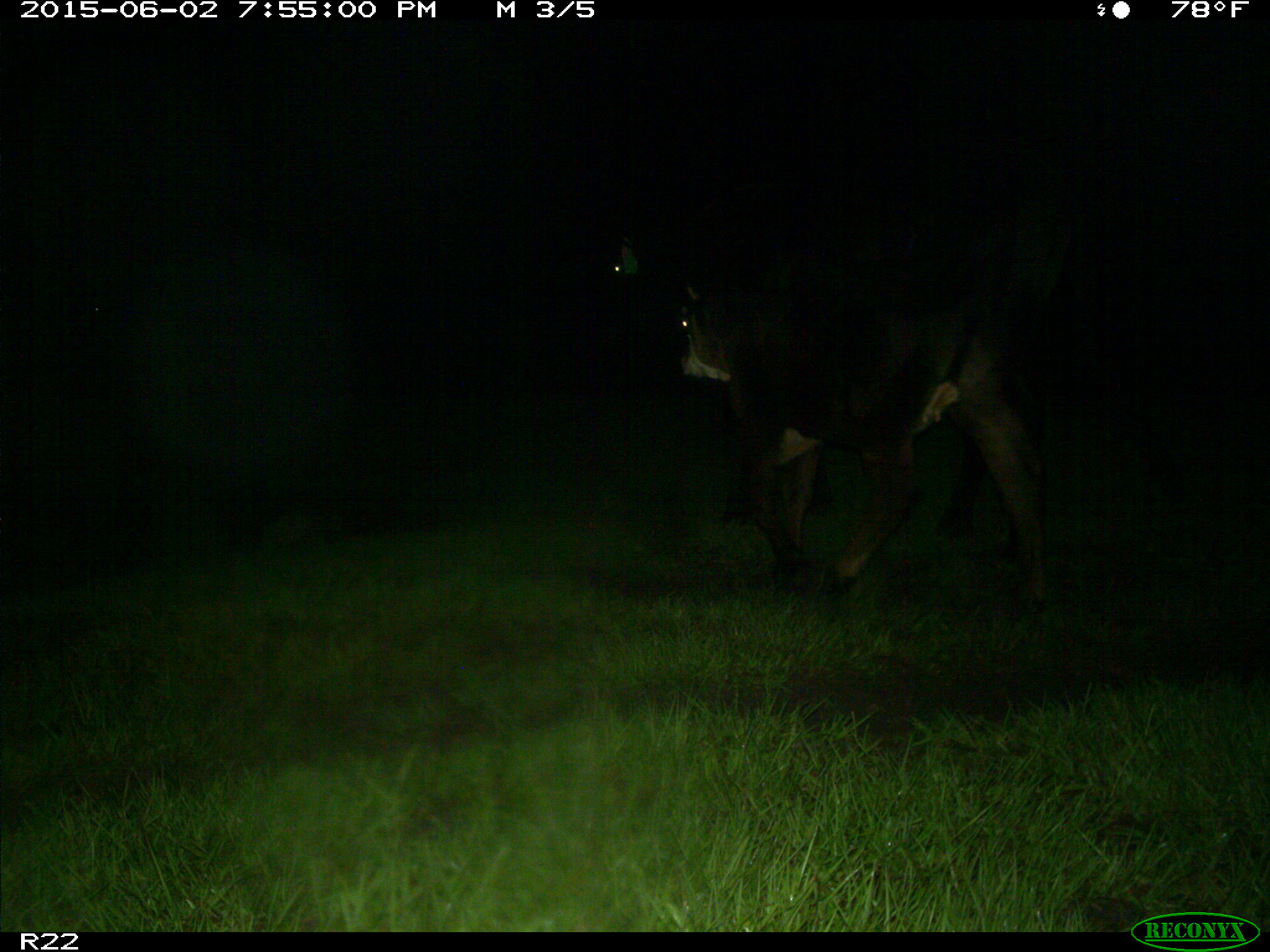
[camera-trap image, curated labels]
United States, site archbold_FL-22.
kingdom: Animalia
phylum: Chordata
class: Mammalia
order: Artiodactyla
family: Bovidae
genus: Bos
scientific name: Bos taurus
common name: domestic cow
Bos taurus (domestic cow).